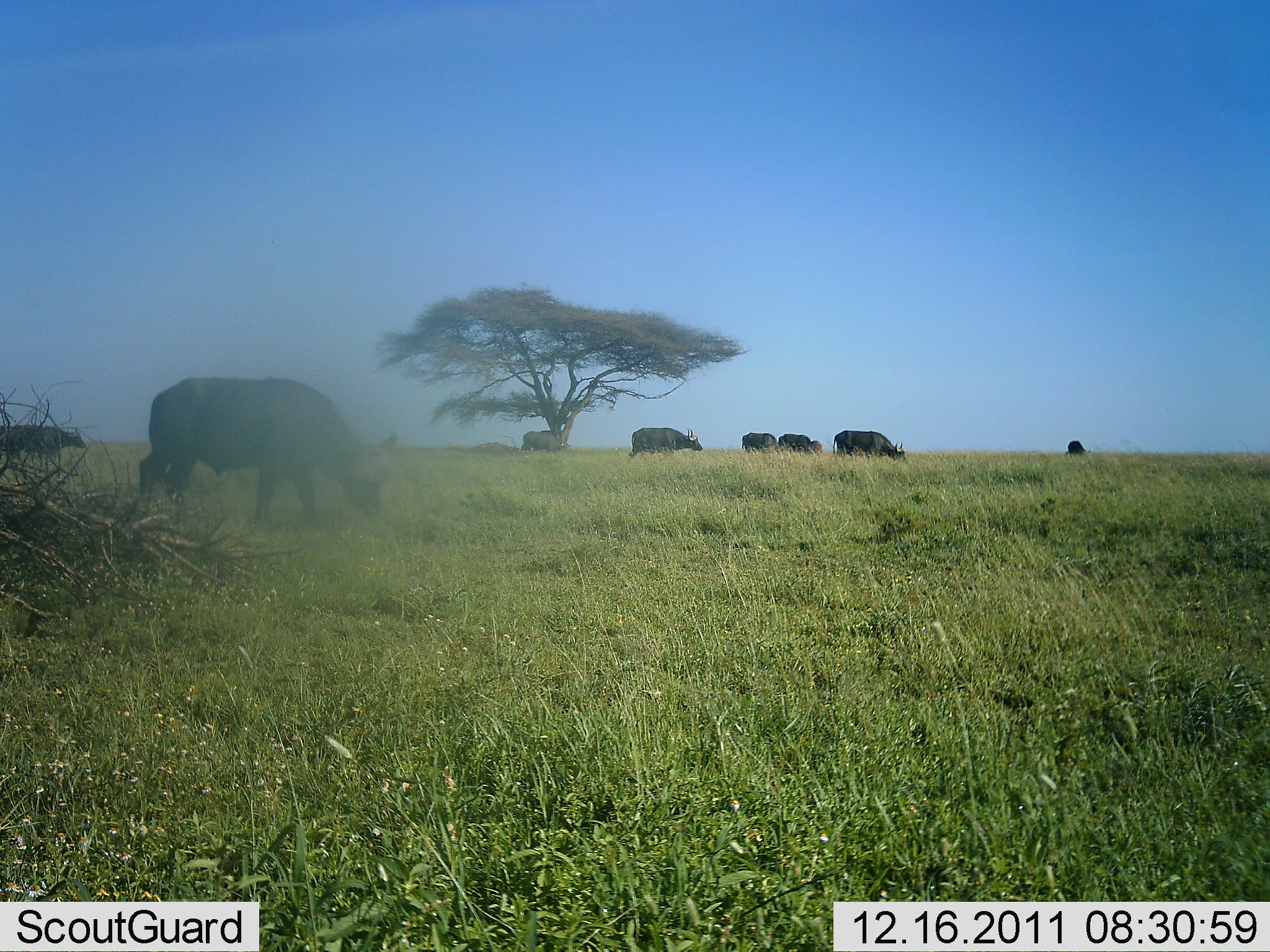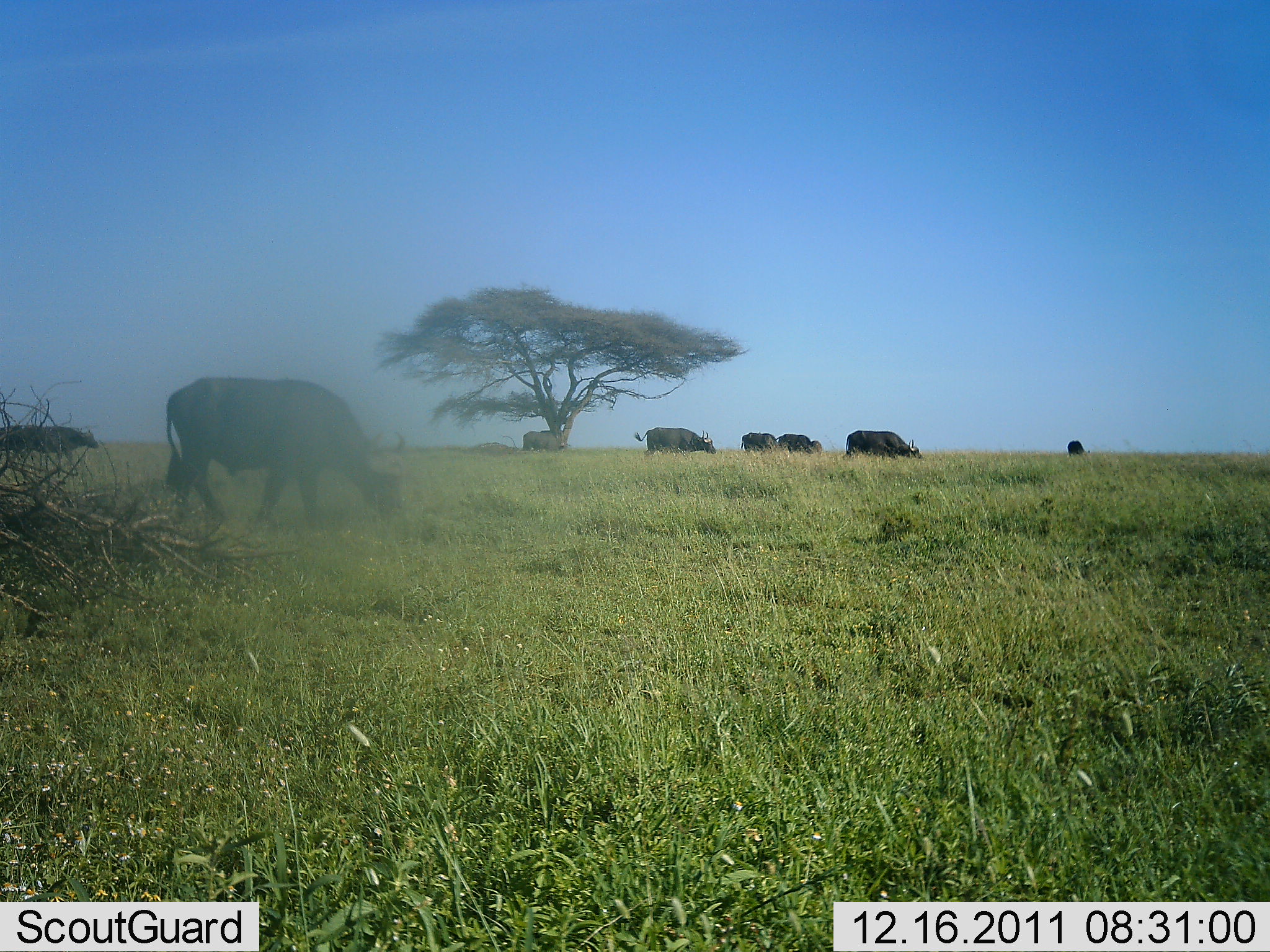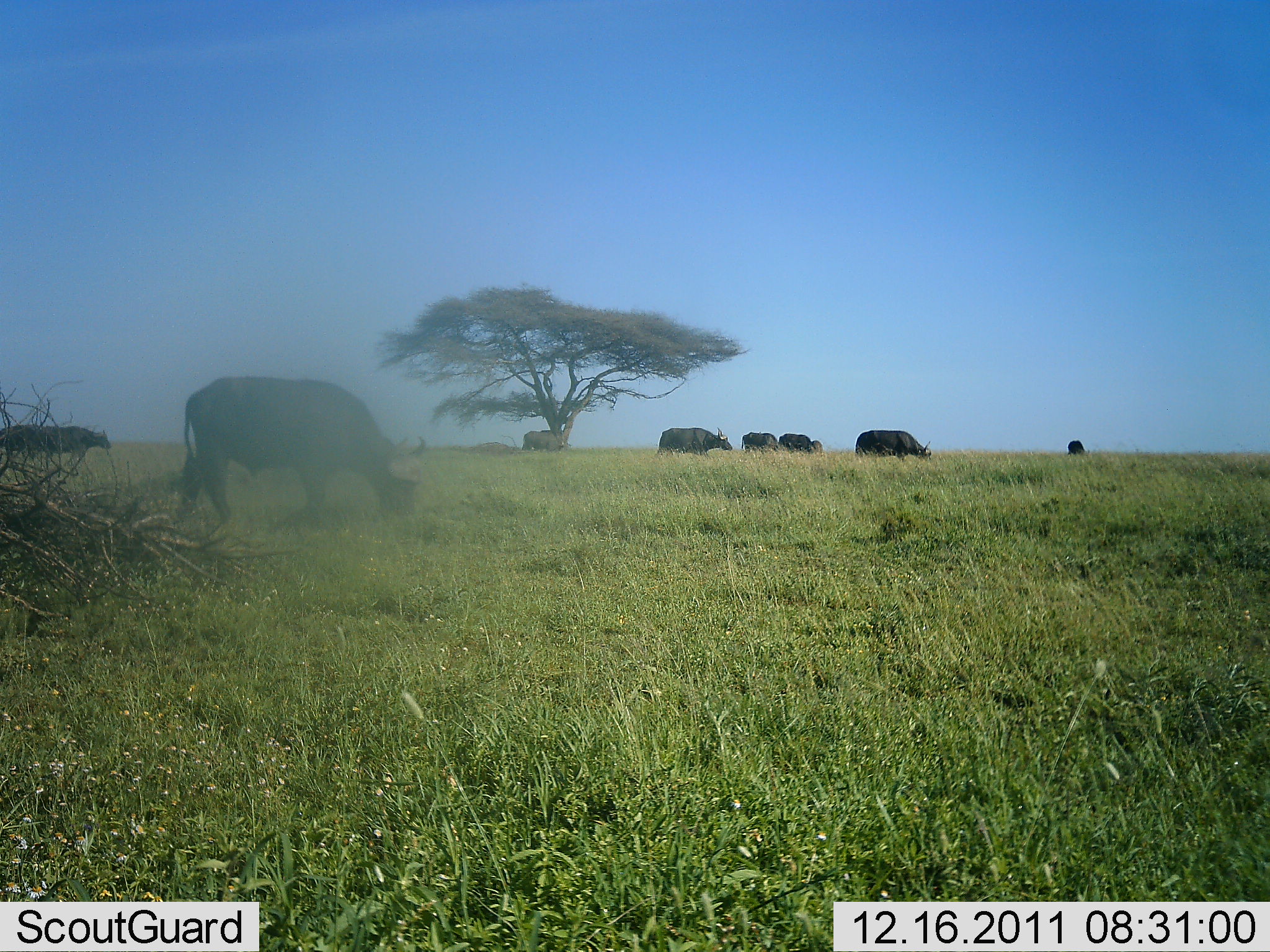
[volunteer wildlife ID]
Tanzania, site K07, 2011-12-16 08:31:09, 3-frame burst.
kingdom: Animalia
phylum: Chordata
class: Mammalia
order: Artiodactyla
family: Bovidae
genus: Syncerus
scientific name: Syncerus caffer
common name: cape buffalo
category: buffalo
Buffalo (cape buffalo) (Syncerus caffer), count 8. Behavior (volunteer vote fractions): standing 27%, resting 0%, moving 55%, interacting 0%. Young present (vote fraction): 0%. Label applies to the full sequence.